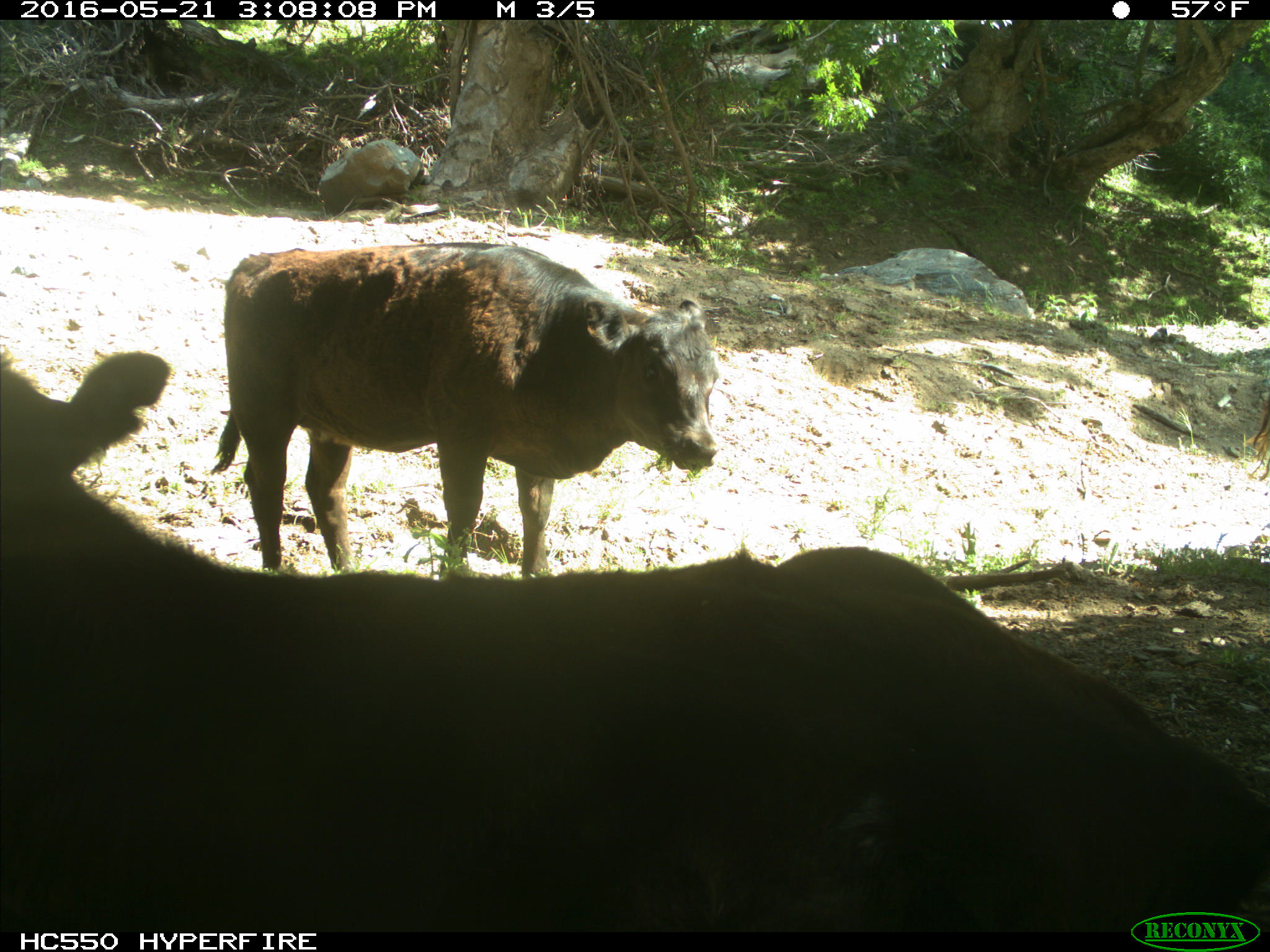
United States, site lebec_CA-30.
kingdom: Animalia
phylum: Chordata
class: Mammalia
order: Artiodactyla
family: Bovidae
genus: Bos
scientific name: Bos taurus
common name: domestic cow